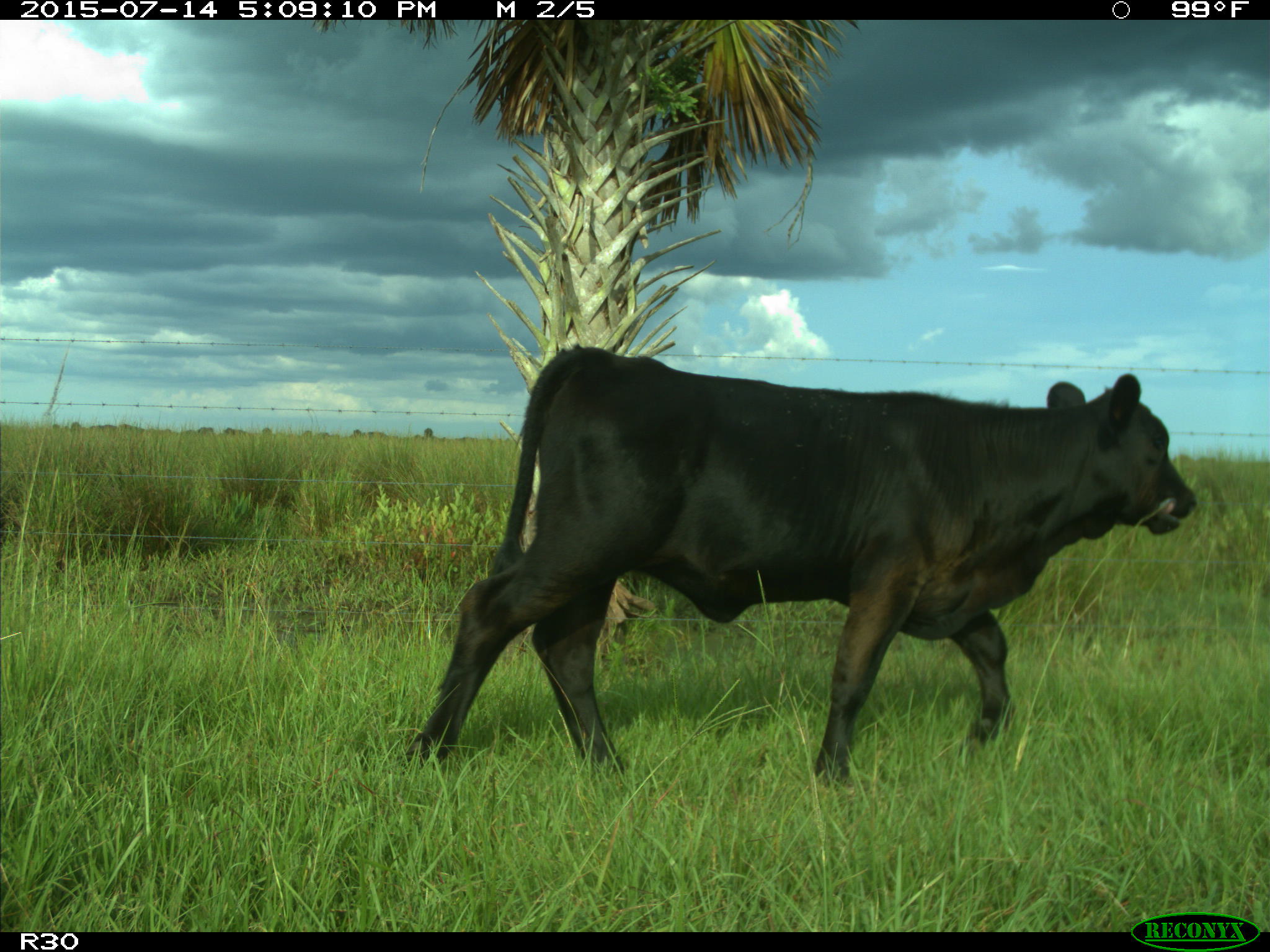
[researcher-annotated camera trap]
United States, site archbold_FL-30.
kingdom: Animalia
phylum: Chordata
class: Mammalia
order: Artiodactyla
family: Bovidae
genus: Bos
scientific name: Bos taurus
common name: domestic cow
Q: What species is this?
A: Bos taurus (domestic cow).